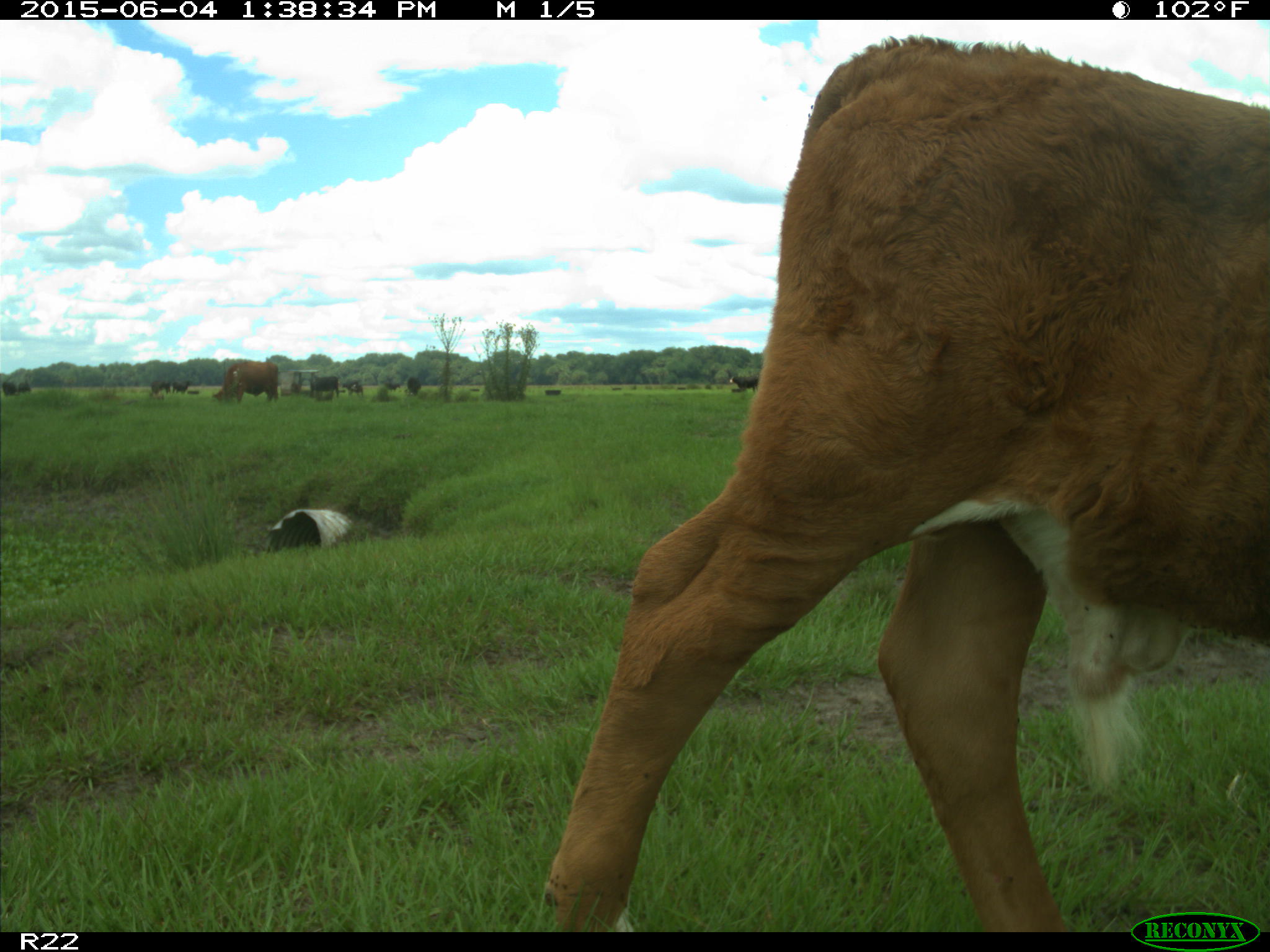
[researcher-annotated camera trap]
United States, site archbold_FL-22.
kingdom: Animalia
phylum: Chordata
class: Mammalia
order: Artiodactyla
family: Bovidae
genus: Bos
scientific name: Bos taurus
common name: domestic cow